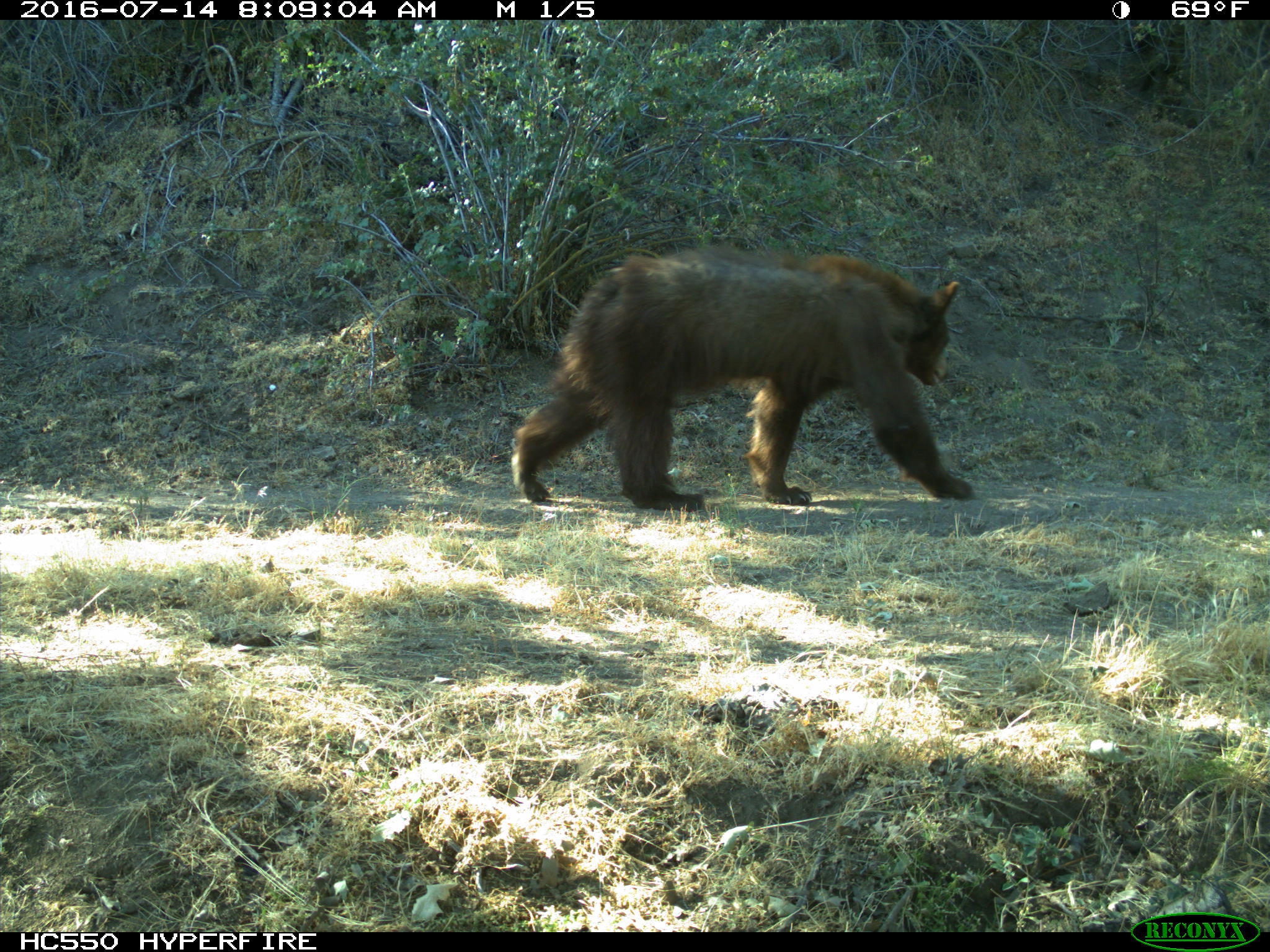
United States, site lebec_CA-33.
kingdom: Animalia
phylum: Chordata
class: Mammalia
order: Carnivora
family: Ursidae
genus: Ursus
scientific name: Ursus americanus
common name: american black bear